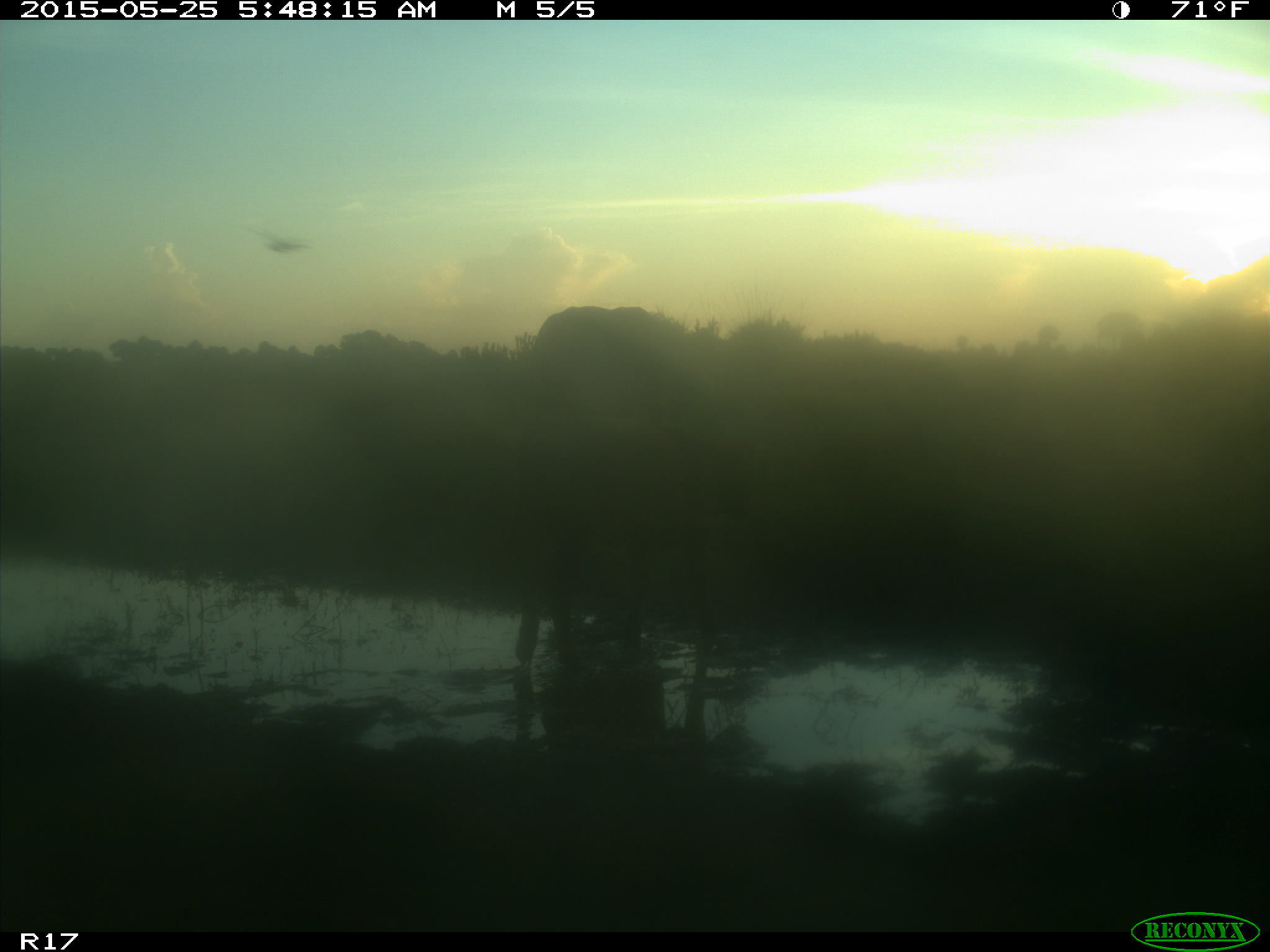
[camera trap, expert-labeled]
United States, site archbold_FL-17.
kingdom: Animalia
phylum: Chordata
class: Mammalia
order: Artiodactyla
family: Bovidae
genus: Bos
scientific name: Bos taurus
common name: domestic cow